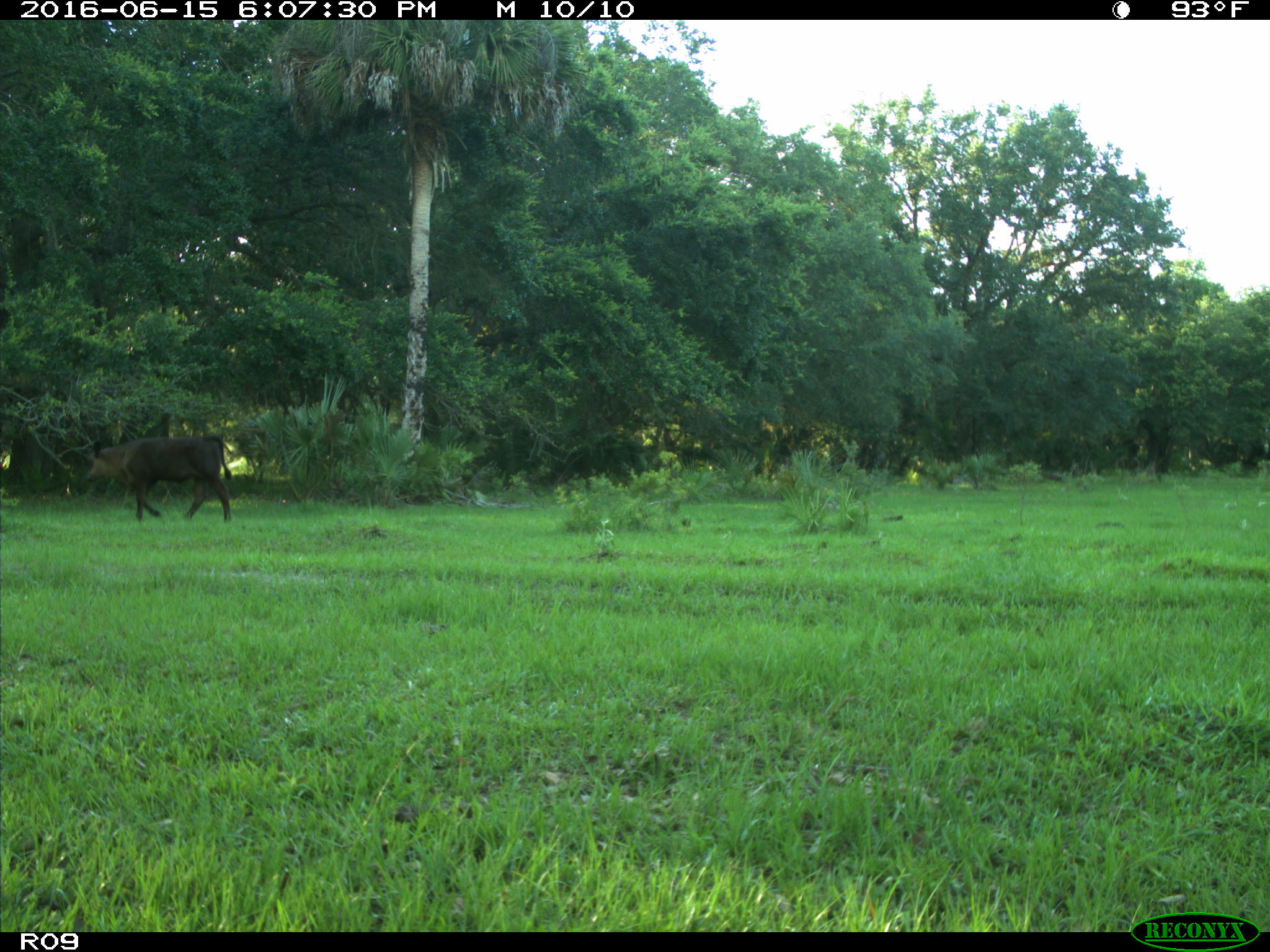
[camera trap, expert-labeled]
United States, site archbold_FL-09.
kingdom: Animalia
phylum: Chordata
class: Mammalia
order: Artiodactyla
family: Bovidae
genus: Bos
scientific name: Bos taurus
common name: domestic cow